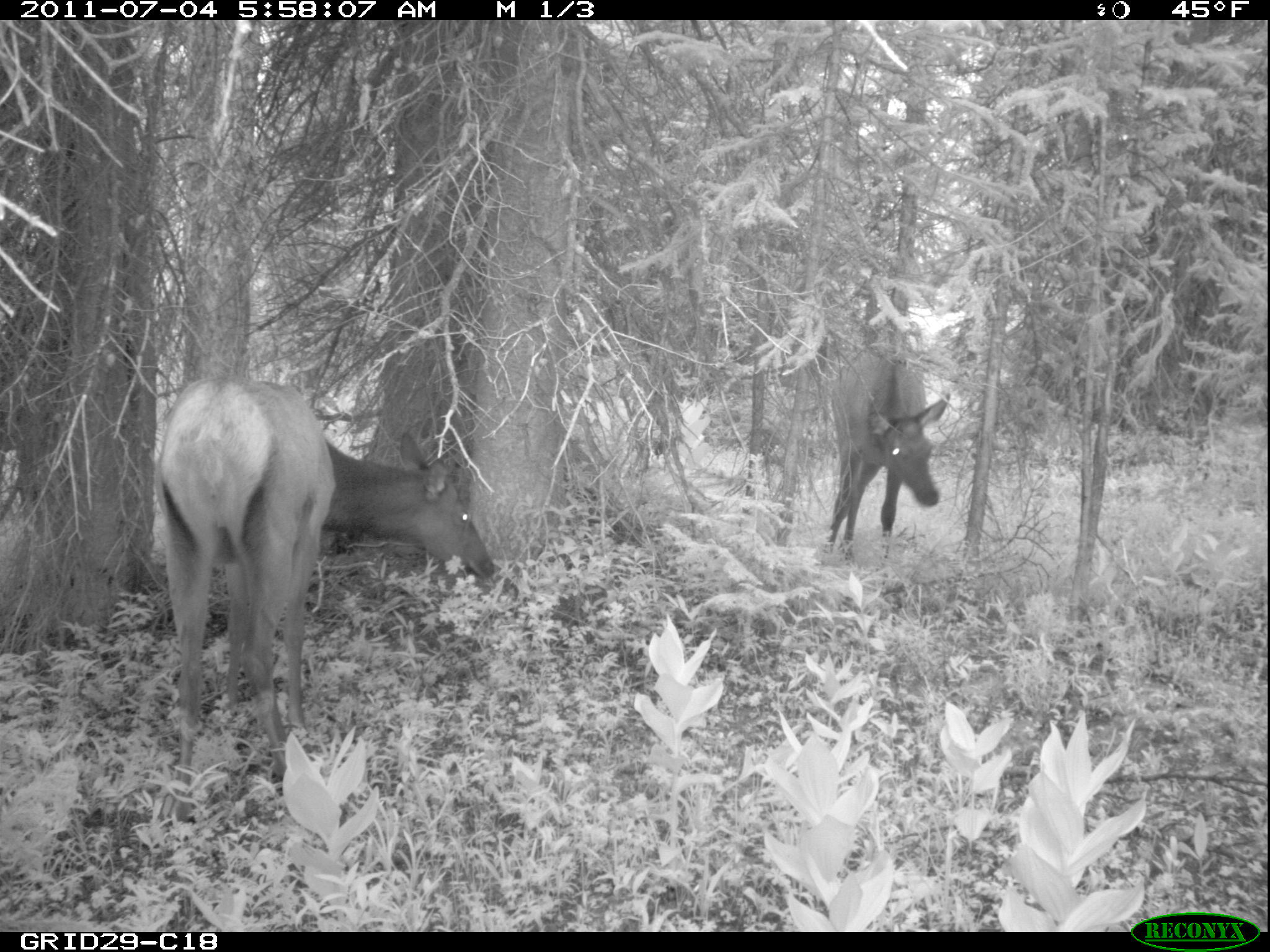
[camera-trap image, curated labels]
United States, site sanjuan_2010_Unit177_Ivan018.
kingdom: Animalia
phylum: Chordata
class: Mammalia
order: Artiodactyla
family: Cervidae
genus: Cervus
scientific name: Cervus elaphus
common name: red deer